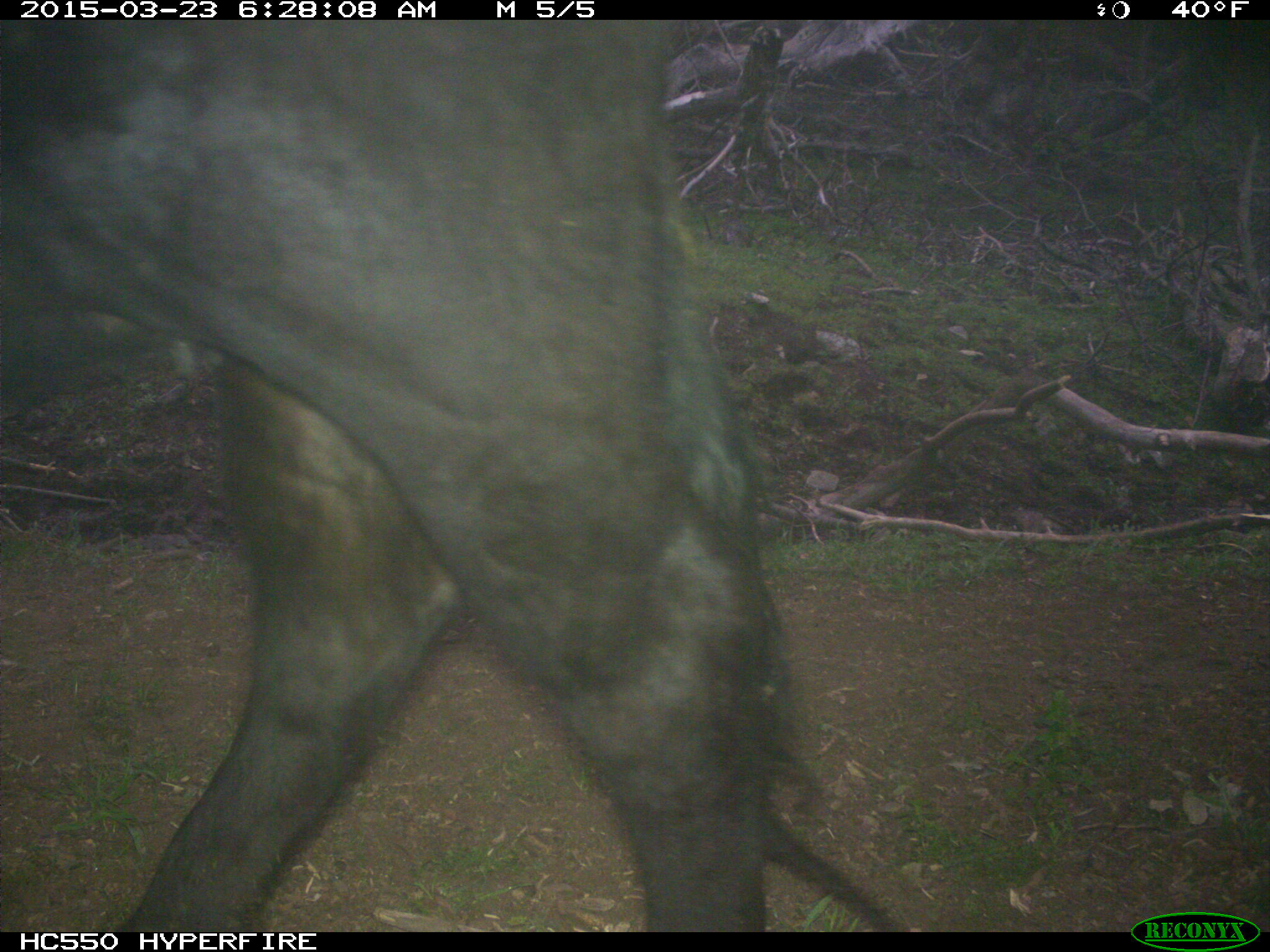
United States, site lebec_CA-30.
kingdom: Animalia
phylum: Chordata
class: Mammalia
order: Artiodactyla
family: Bovidae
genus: Bos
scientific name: Bos taurus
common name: domestic cow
Bos taurus (domestic cow).